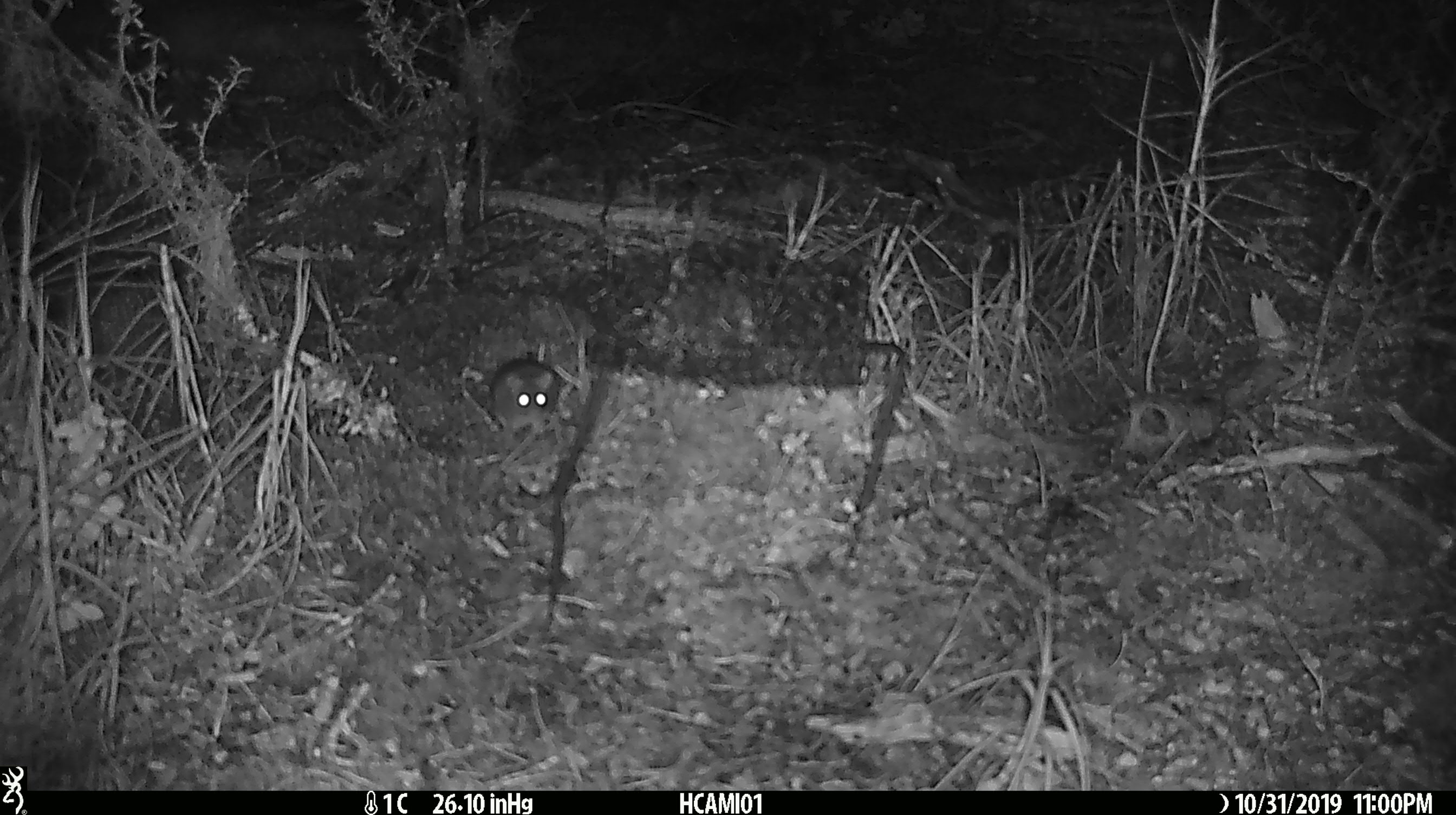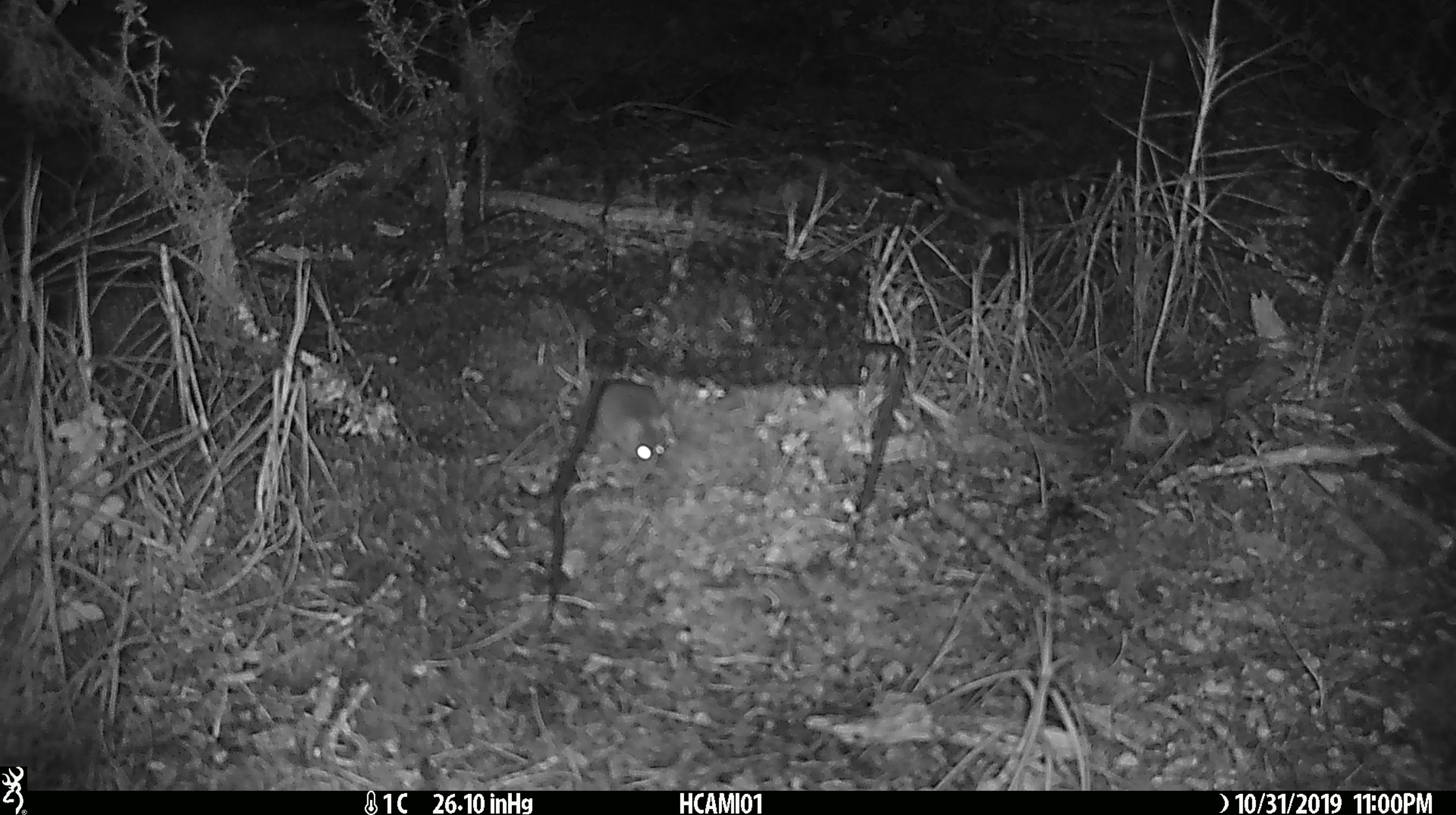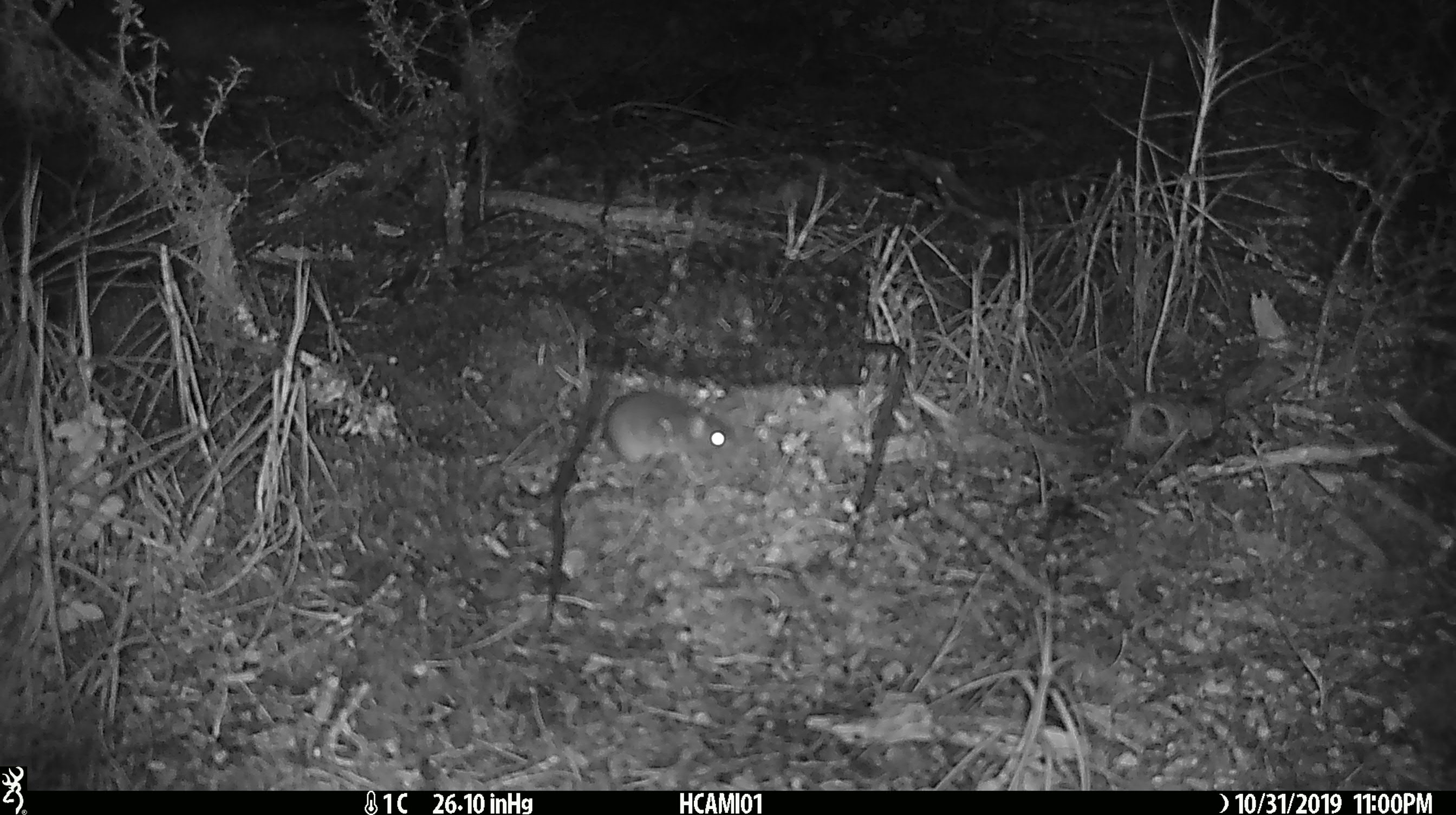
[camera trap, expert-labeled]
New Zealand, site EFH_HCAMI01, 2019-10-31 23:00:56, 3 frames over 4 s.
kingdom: Animalia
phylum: Chordata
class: Mammalia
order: Rodentia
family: Muridae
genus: Mus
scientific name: Mus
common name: mouse